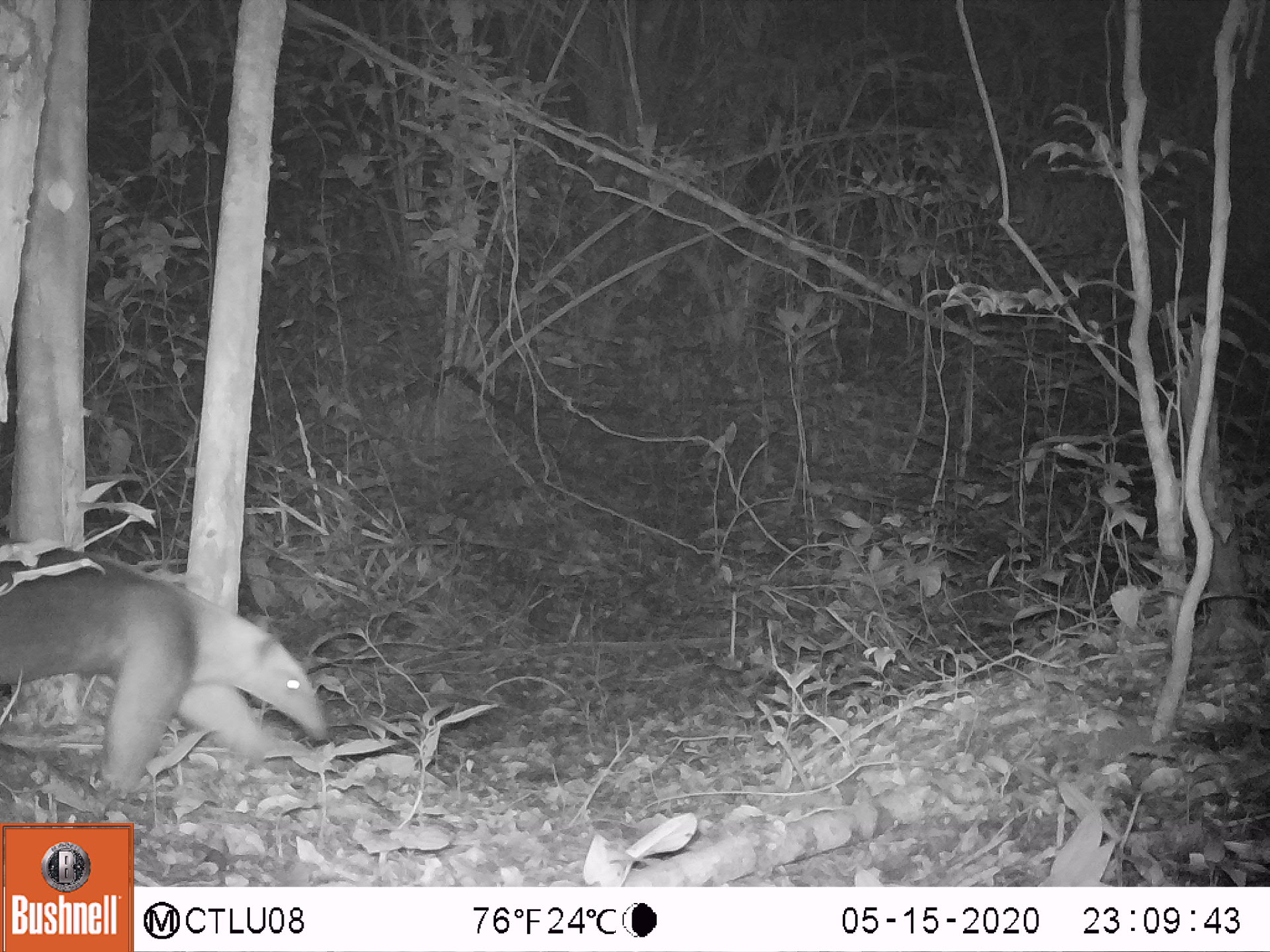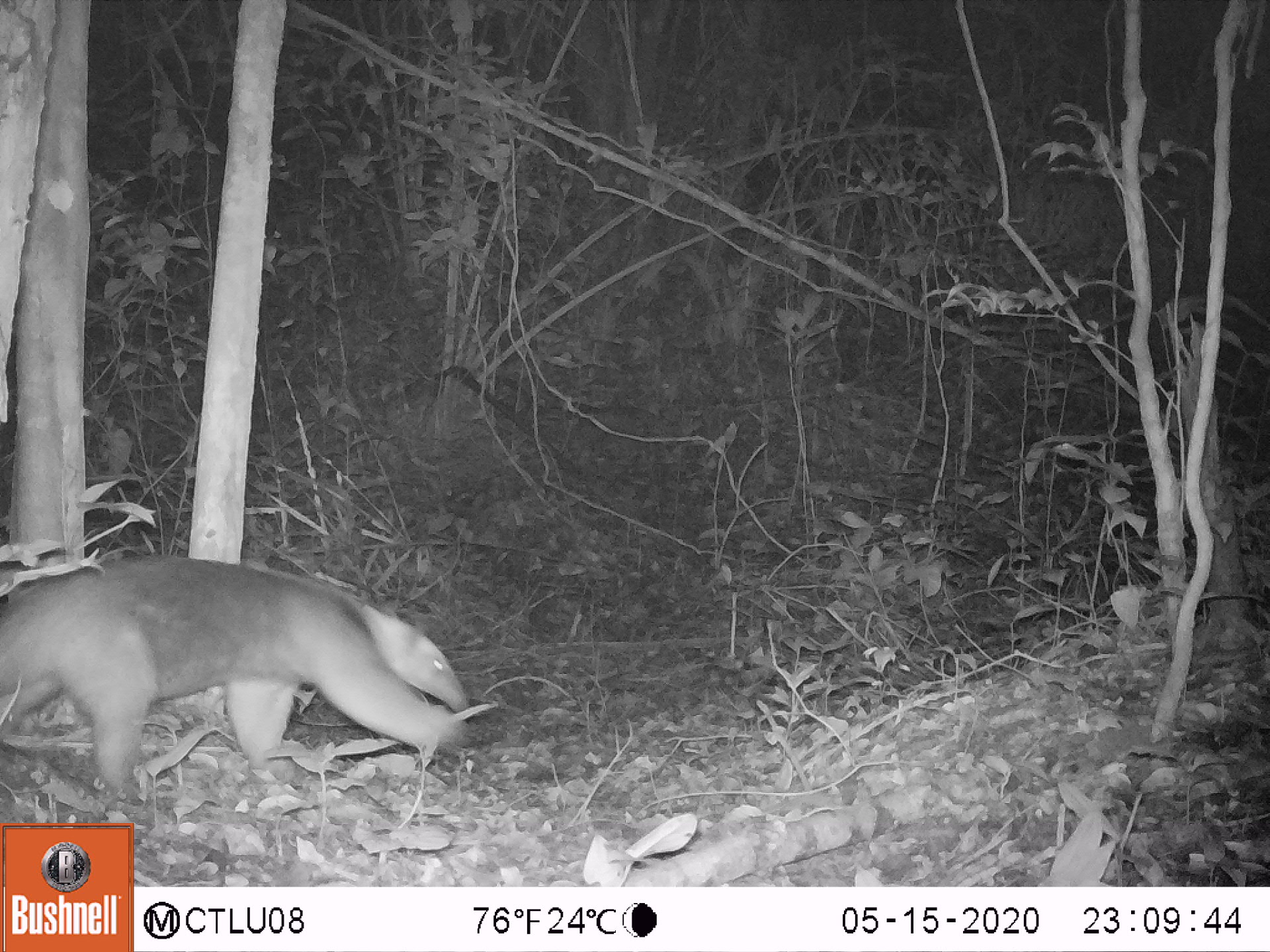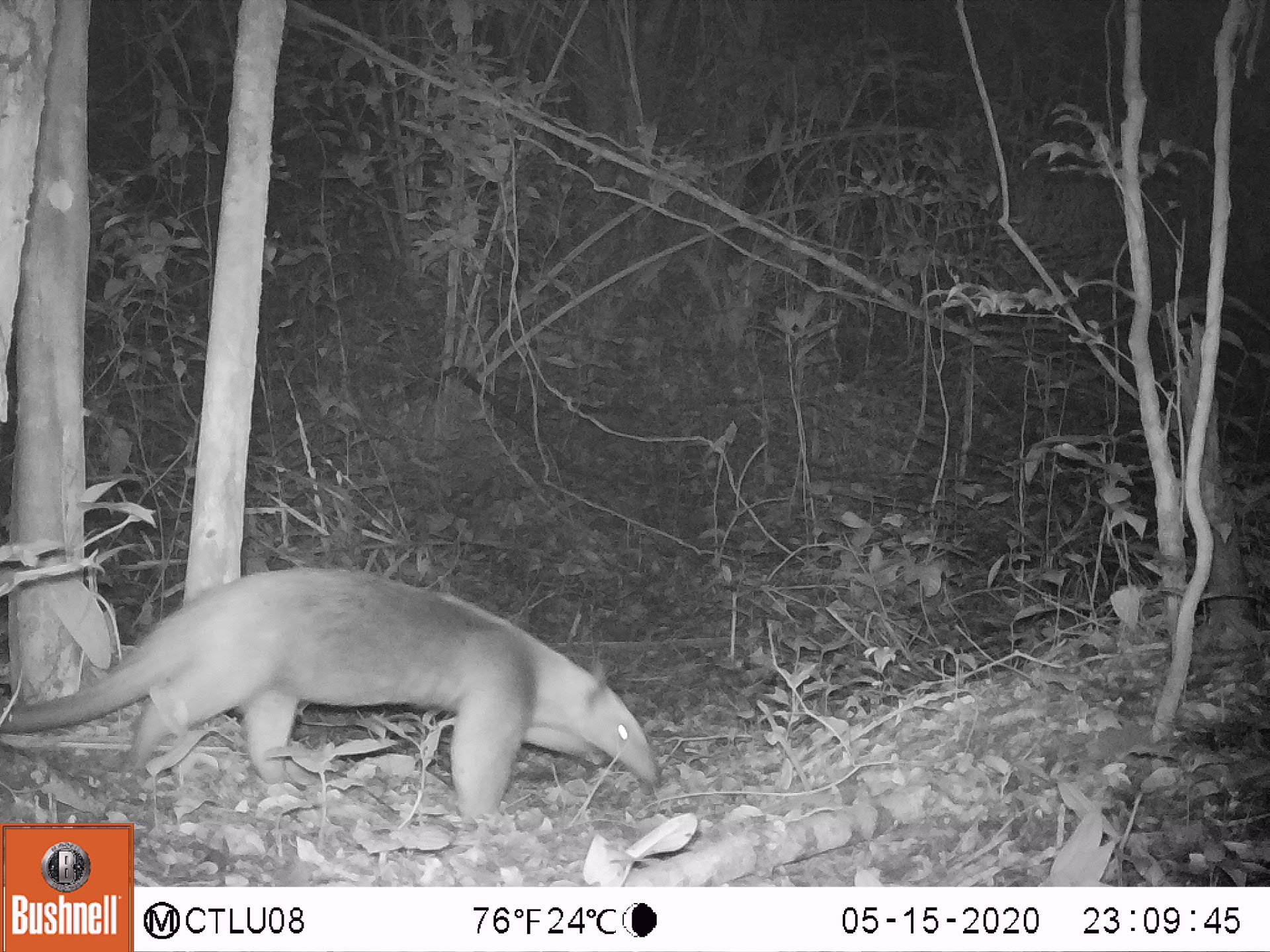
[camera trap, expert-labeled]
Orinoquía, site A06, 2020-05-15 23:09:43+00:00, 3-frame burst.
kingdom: Animalia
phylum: Chordata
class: Mammalia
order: Pilosa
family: Myrmecophagidae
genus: Tamandua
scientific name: Tamandua tetradactyla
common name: southern tamandua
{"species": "southern tamandua (Tamandua tetradactyla)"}